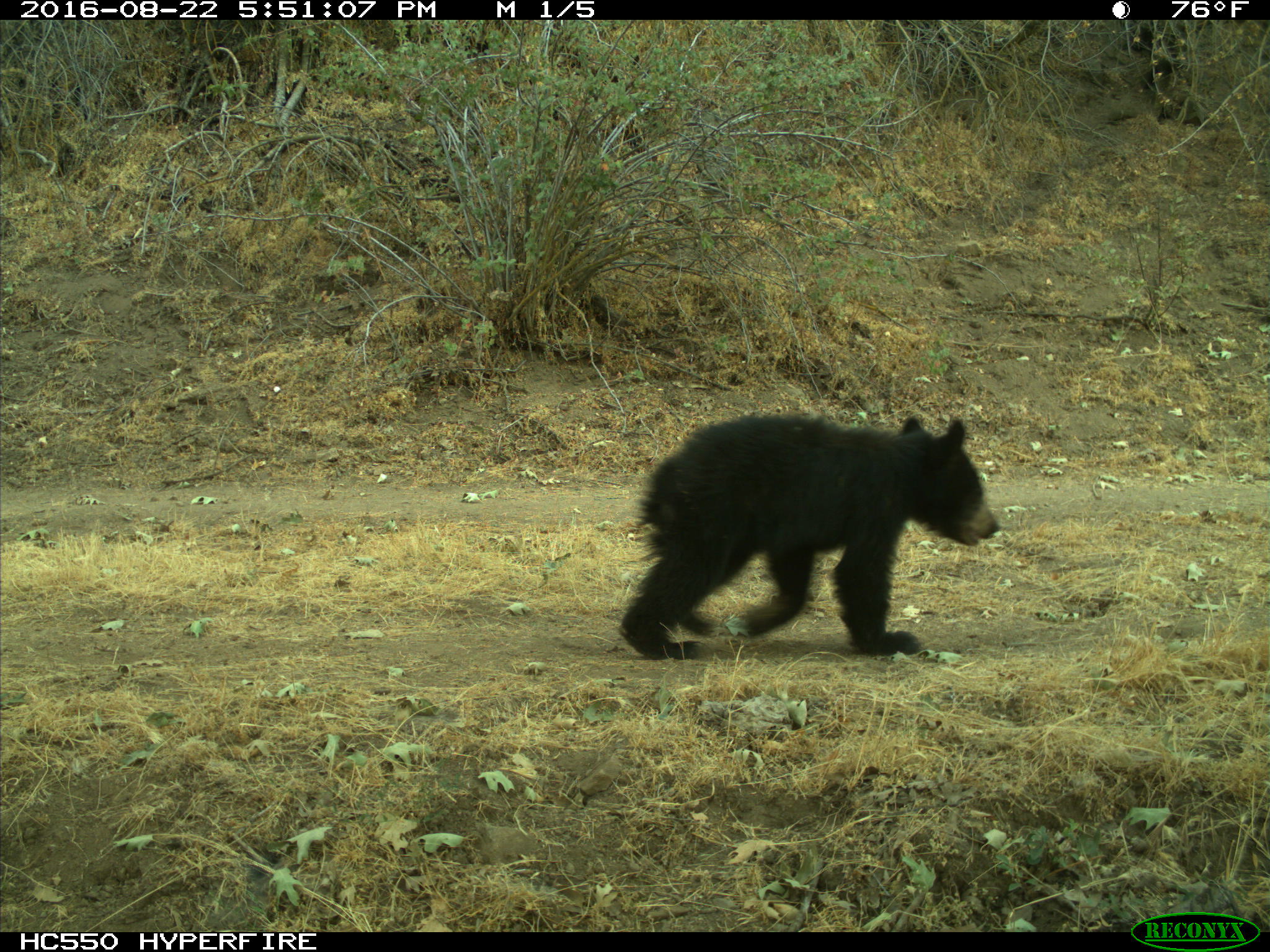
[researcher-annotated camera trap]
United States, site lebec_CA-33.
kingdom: Animalia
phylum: Chordata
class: Mammalia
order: Carnivora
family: Ursidae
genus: Ursus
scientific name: Ursus americanus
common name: american black bear